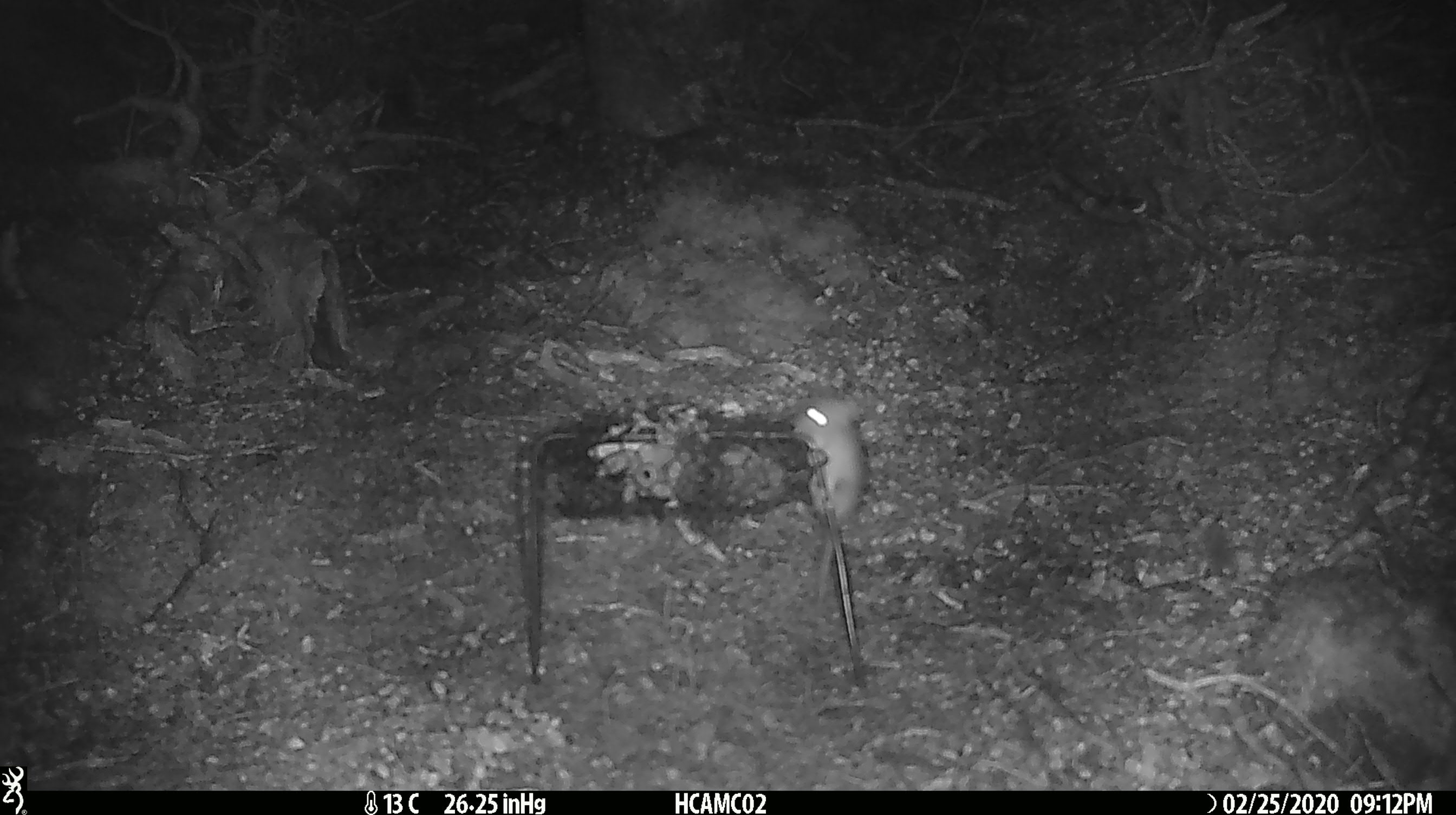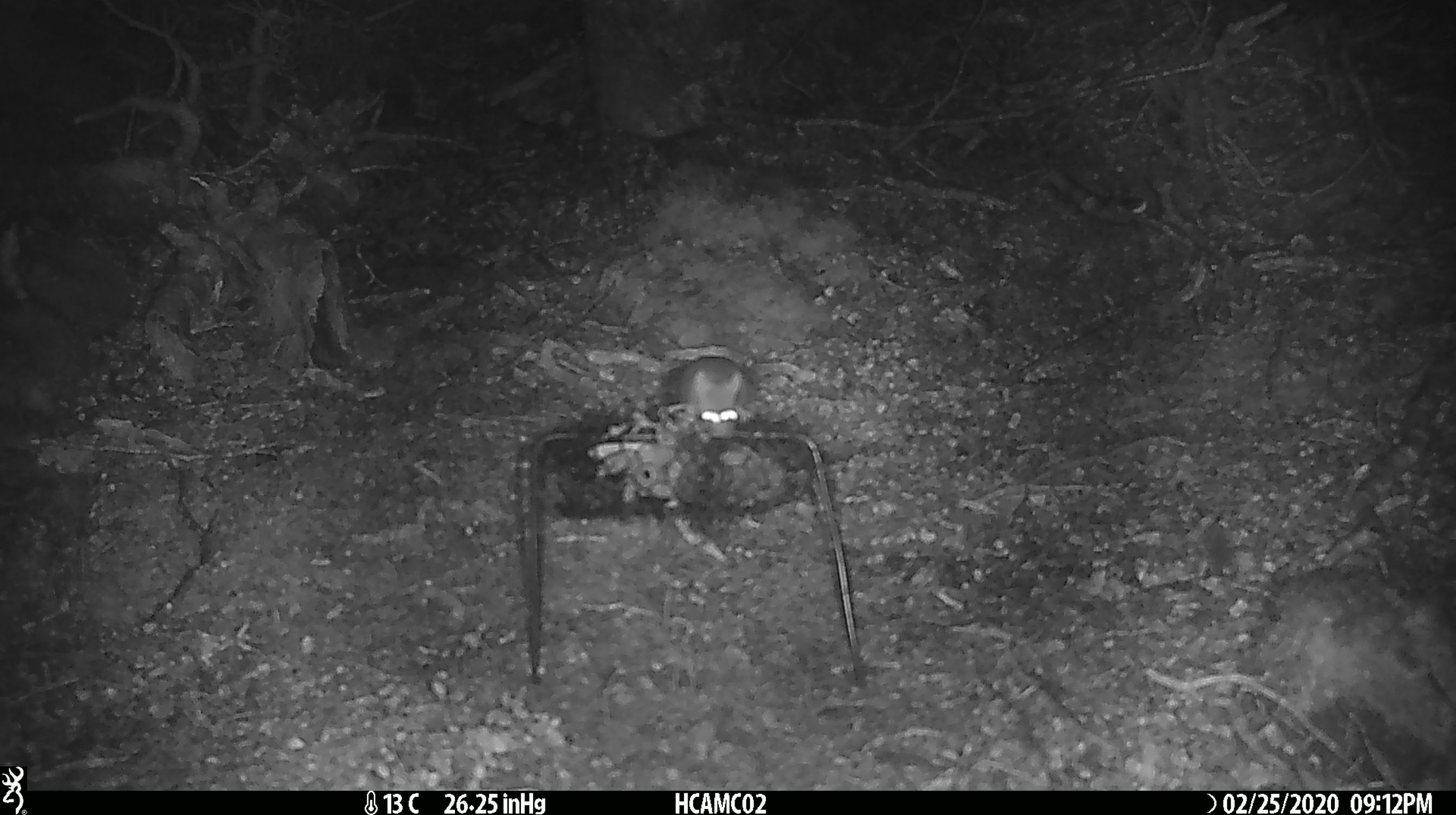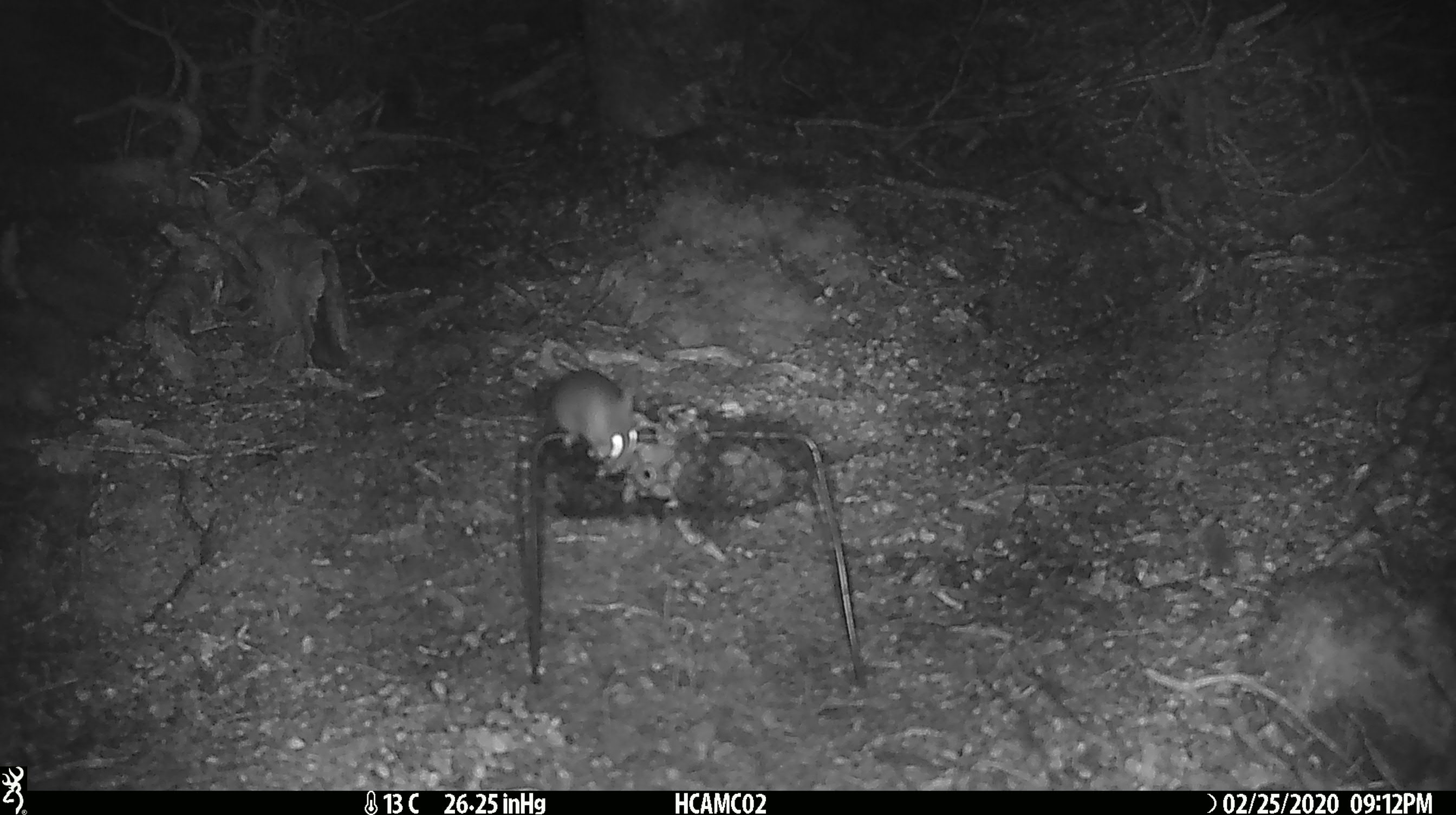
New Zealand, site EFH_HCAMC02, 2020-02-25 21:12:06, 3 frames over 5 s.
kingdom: Animalia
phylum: Chordata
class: Mammalia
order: Rodentia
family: Muridae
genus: Mus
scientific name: Mus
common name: mouse